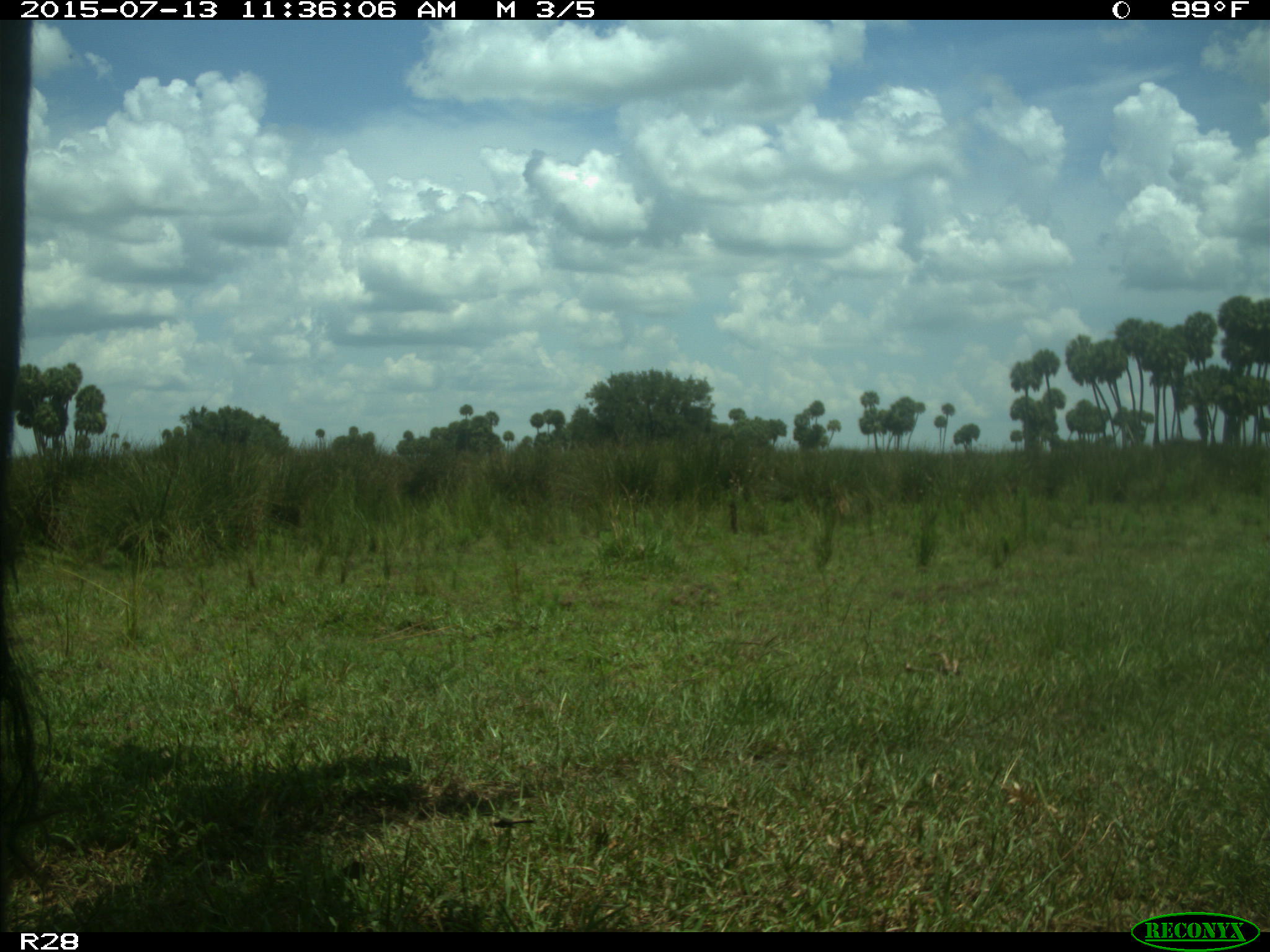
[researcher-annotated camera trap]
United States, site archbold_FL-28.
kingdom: Animalia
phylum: Chordata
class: Mammalia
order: Artiodactyla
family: Bovidae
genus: Bos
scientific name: Bos taurus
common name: domestic cow